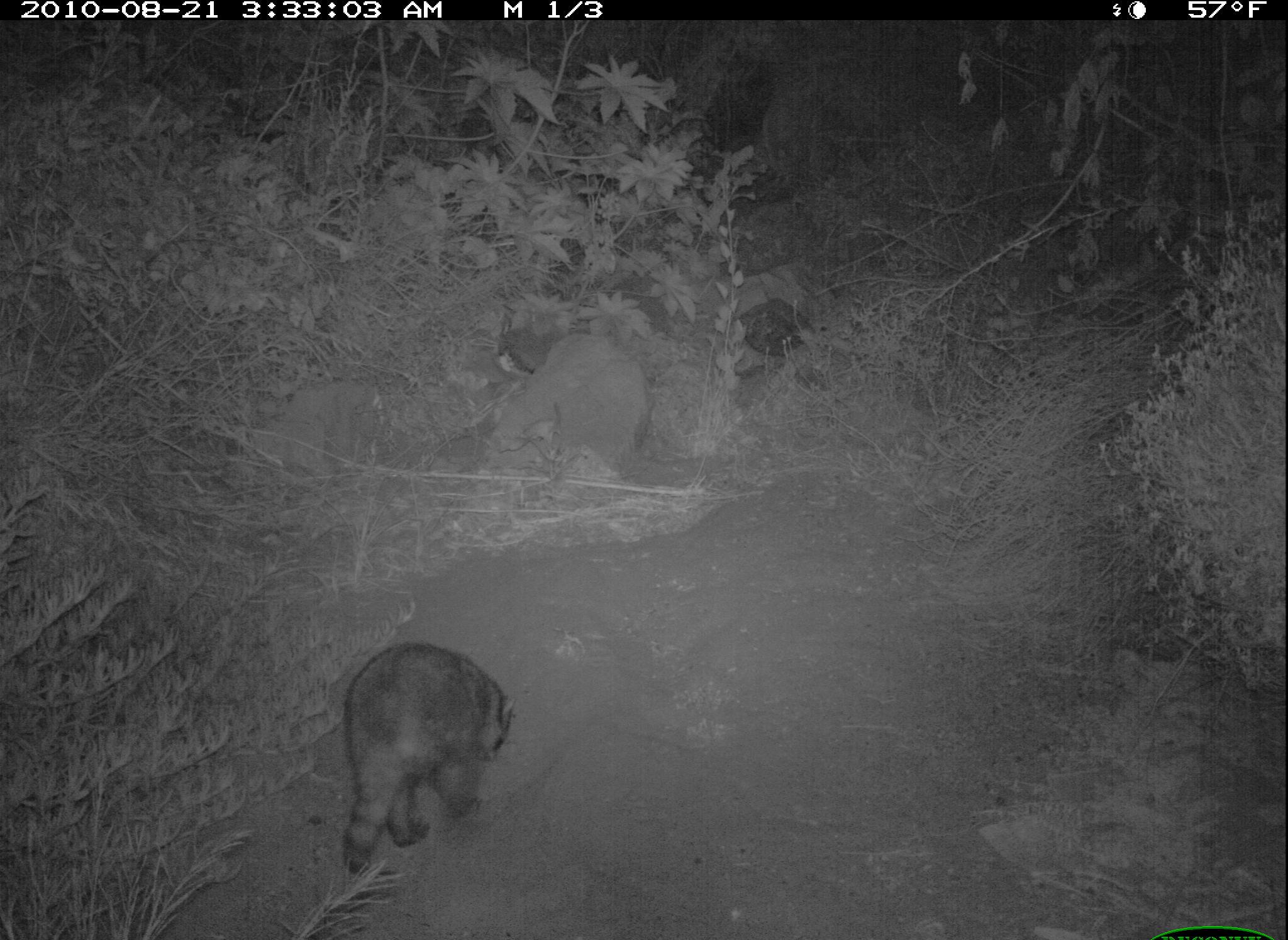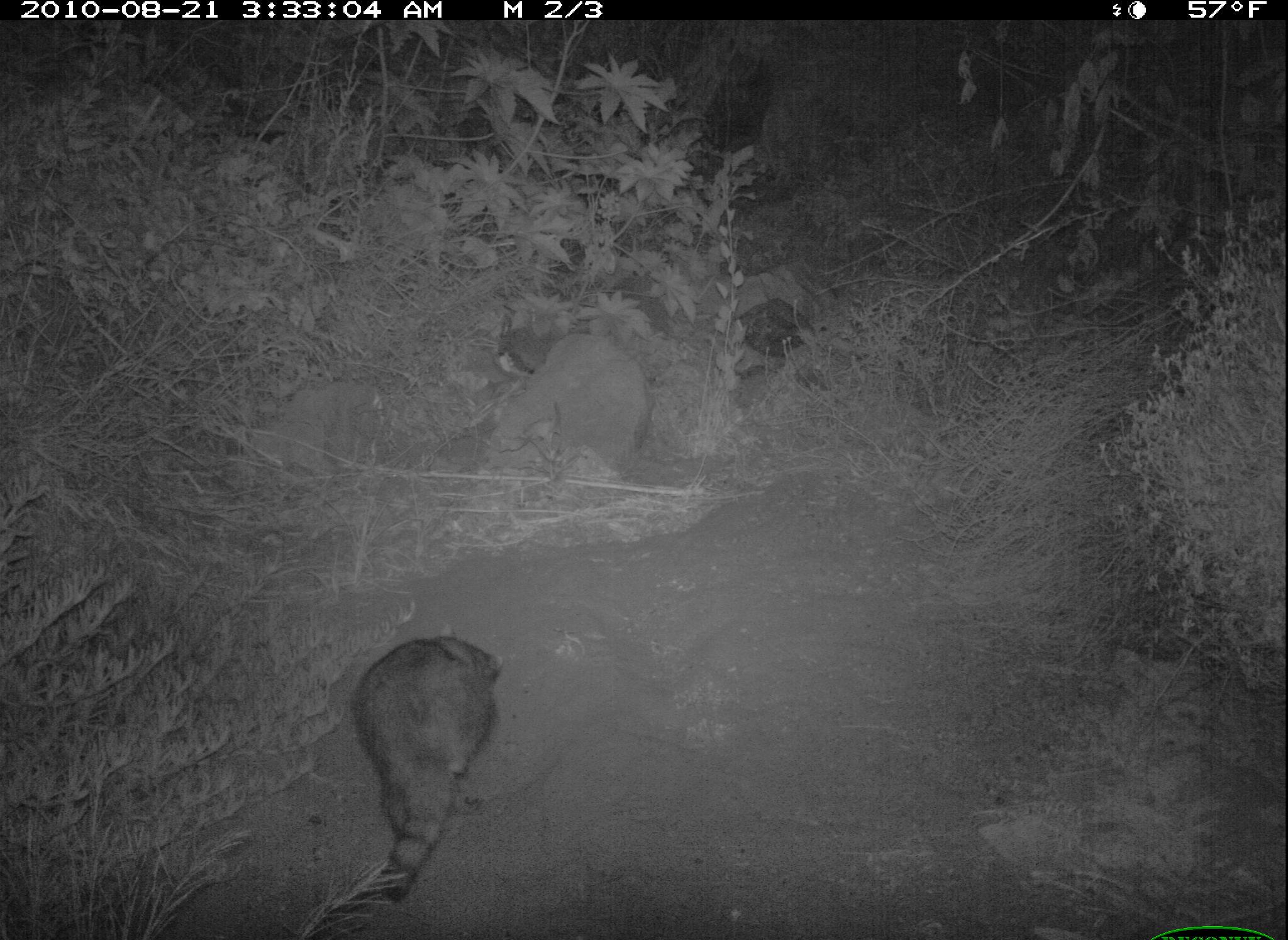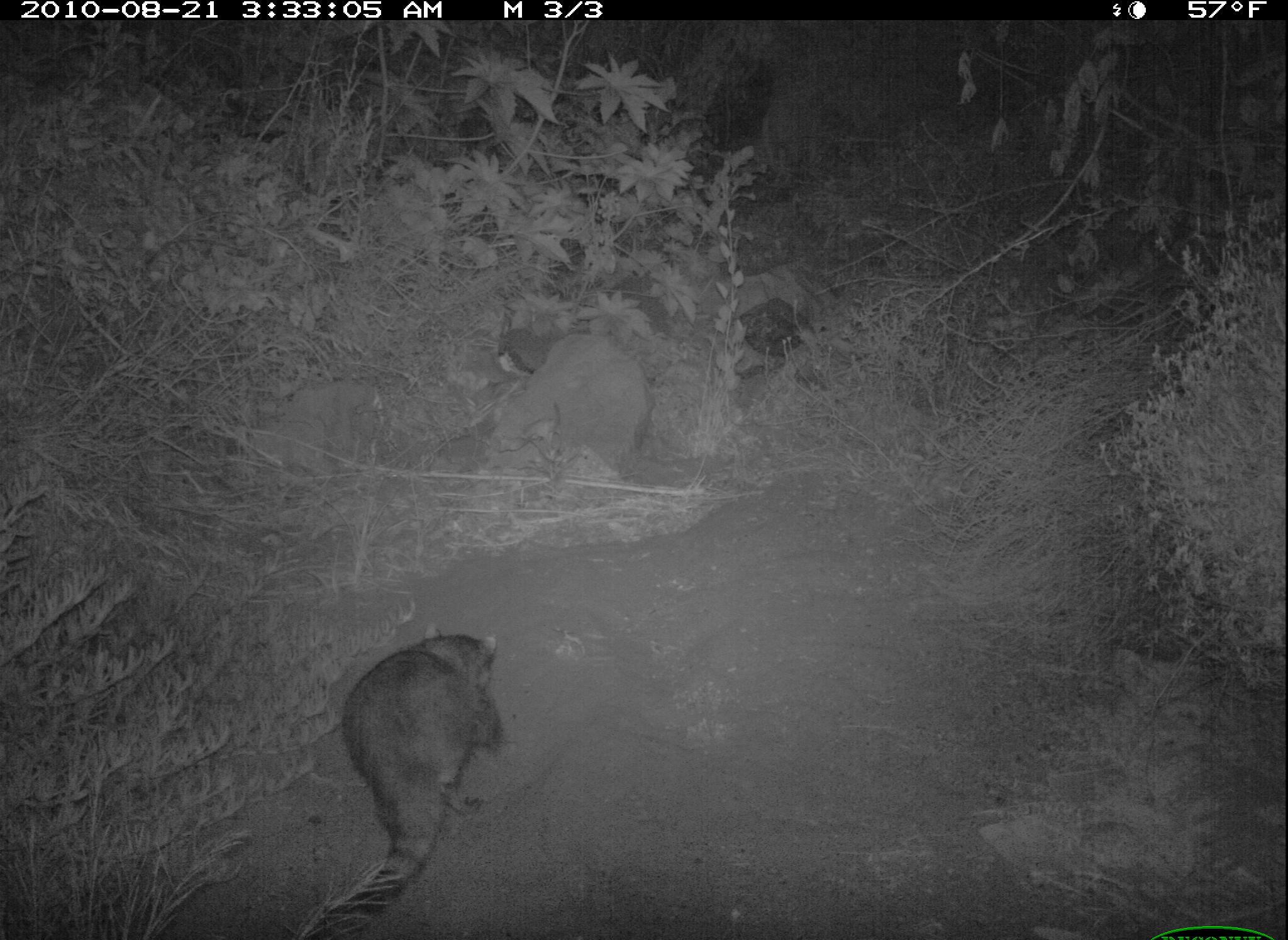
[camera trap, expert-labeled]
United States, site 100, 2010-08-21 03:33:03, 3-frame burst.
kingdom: Animalia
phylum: Chordata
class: Mammalia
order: Carnivora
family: Procyonidae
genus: Procyon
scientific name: Procyon lotor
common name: raccoon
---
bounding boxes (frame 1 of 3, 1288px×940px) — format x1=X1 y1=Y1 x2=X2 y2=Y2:
raccoon: x1=322 y1=627 x2=522 y2=889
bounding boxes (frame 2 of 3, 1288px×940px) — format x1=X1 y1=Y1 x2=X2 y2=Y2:
raccoon: x1=336 y1=623 x2=528 y2=915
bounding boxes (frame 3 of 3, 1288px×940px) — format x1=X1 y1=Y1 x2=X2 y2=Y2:
raccoon: x1=290 y1=602 x2=543 y2=937